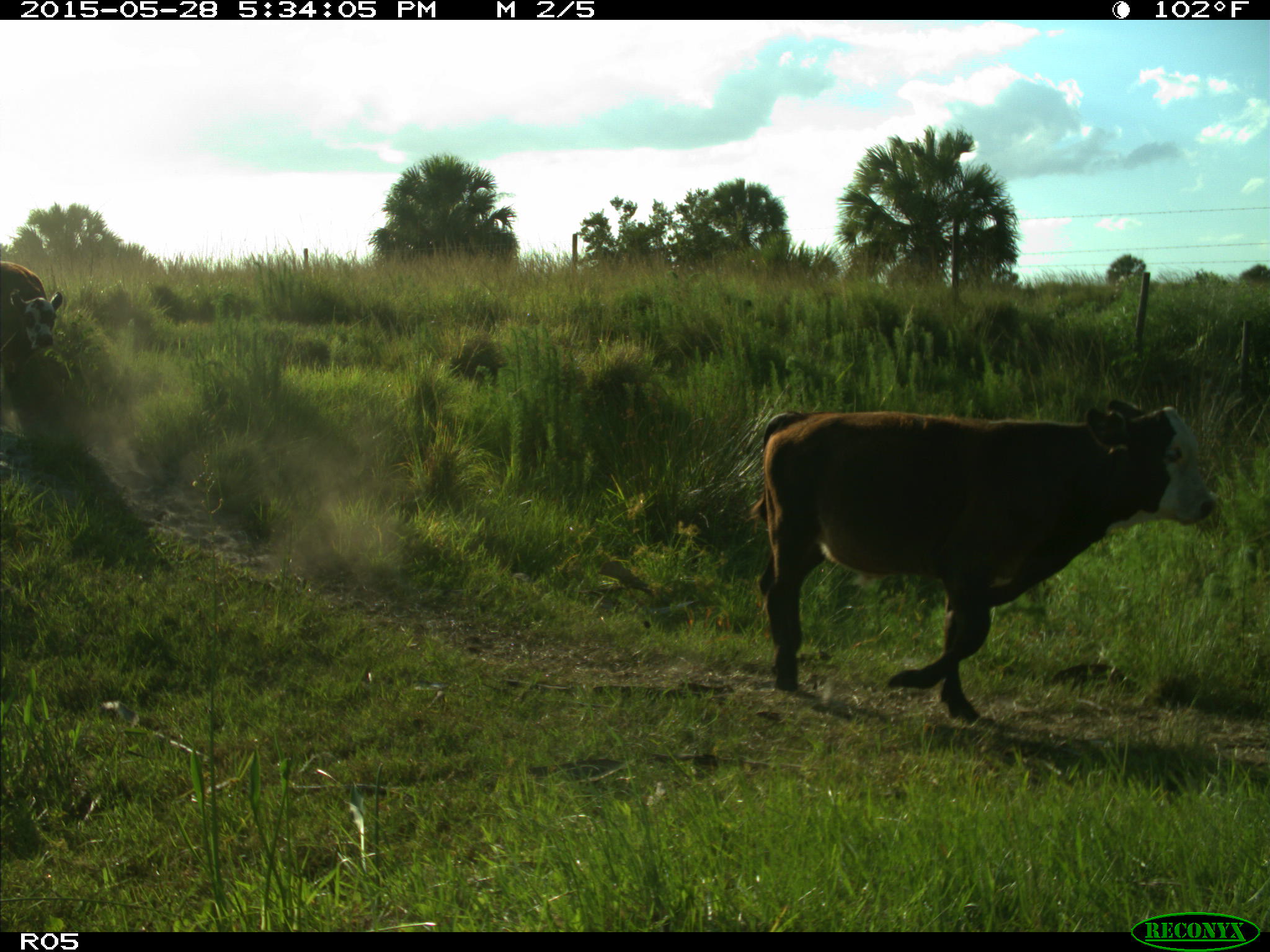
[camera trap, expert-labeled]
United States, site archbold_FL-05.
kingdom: Animalia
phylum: Chordata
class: Mammalia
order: Artiodactyla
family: Bovidae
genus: Bos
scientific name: Bos taurus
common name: domestic cow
Bos taurus (domestic cow).